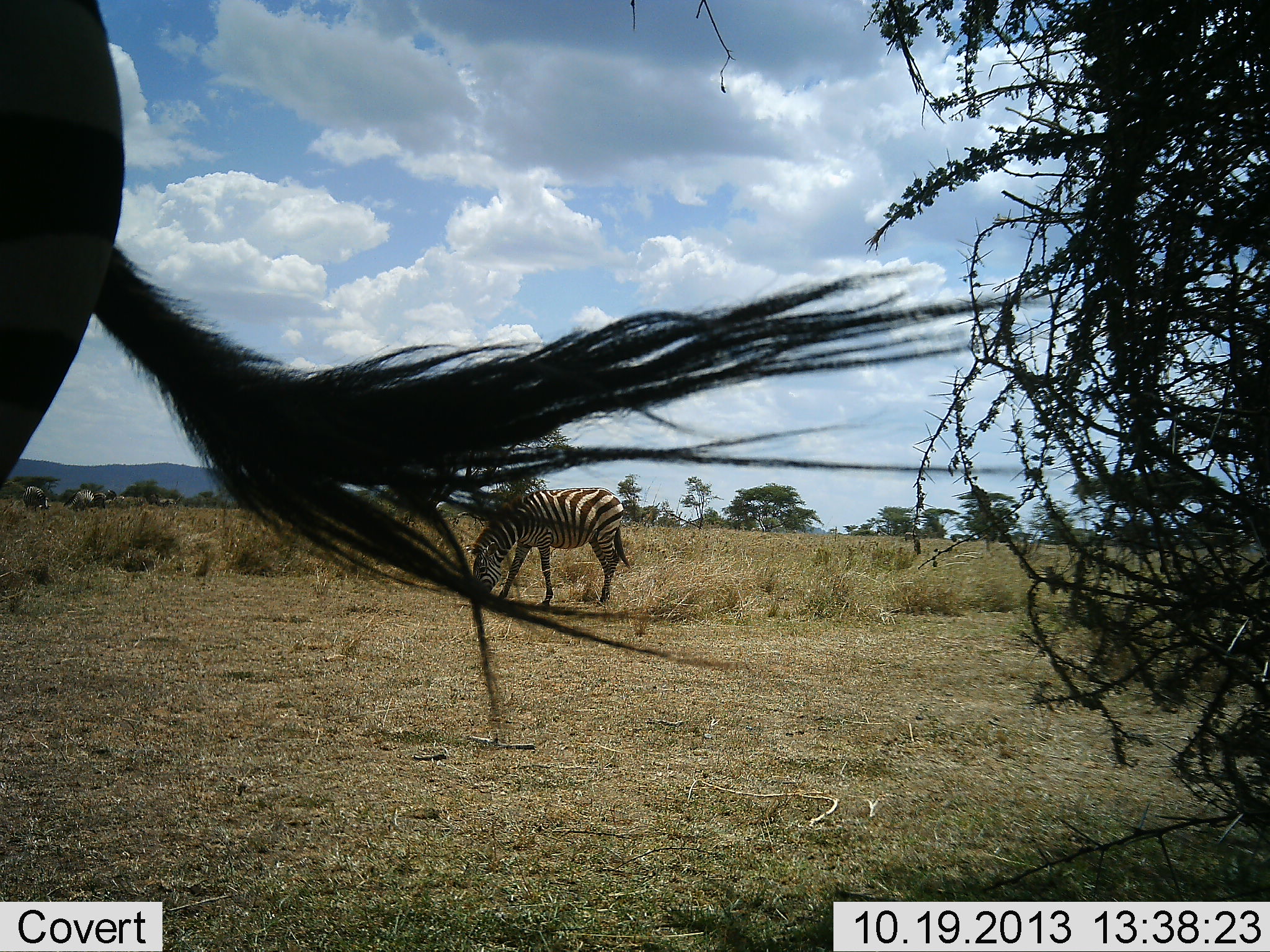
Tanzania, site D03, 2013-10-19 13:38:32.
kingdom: Animalia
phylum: Chordata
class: Mammalia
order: Perissodactyla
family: Equidae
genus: Equus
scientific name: Equus quagga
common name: plains zebra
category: zebra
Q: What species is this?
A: Zebra (plains zebra) (Equus quagga).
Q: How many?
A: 2.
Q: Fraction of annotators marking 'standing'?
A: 53%.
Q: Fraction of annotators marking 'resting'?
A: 0%.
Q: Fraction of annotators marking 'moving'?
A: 7%.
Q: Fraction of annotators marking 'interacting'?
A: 0%.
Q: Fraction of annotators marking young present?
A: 7%.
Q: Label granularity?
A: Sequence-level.